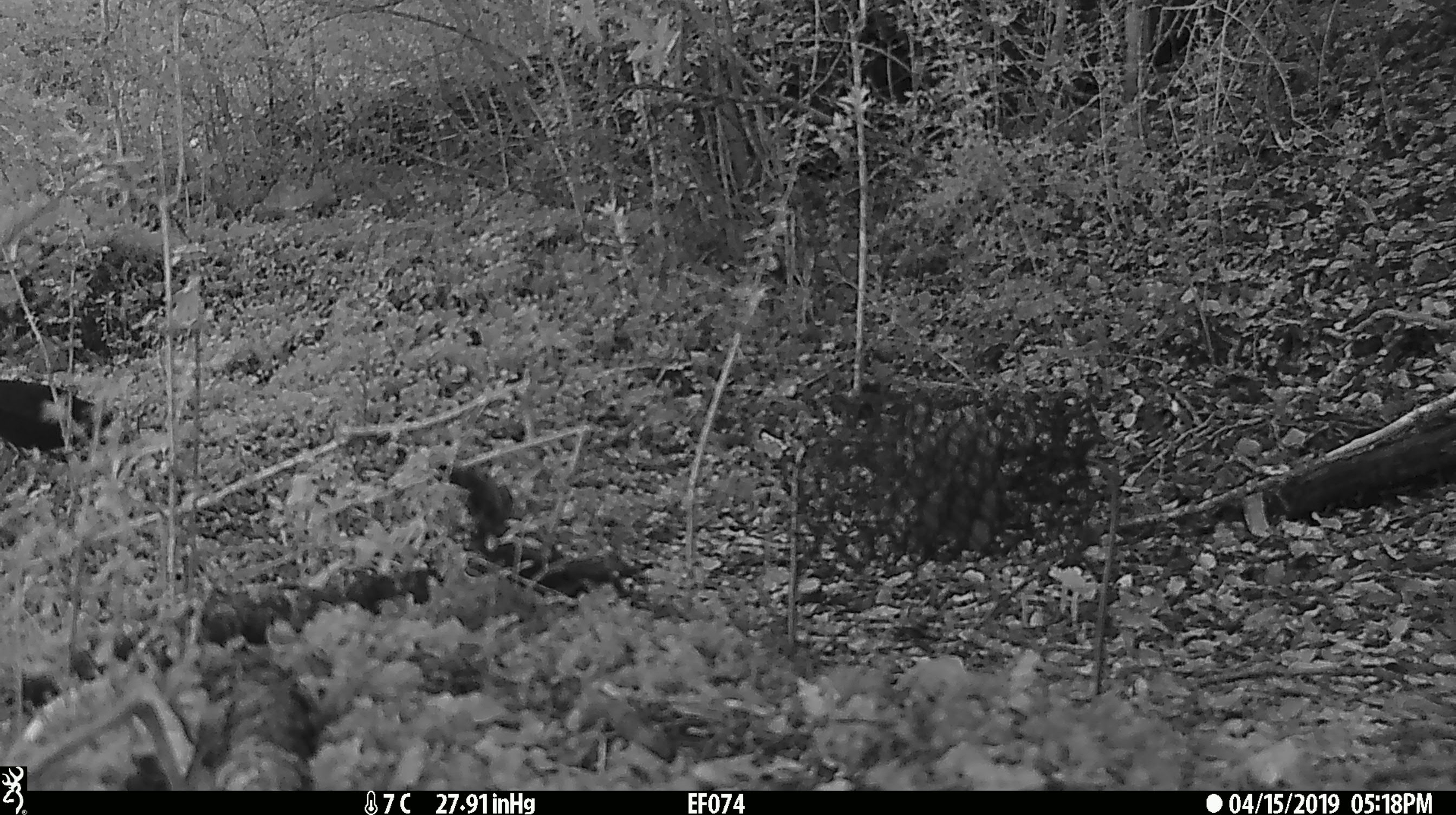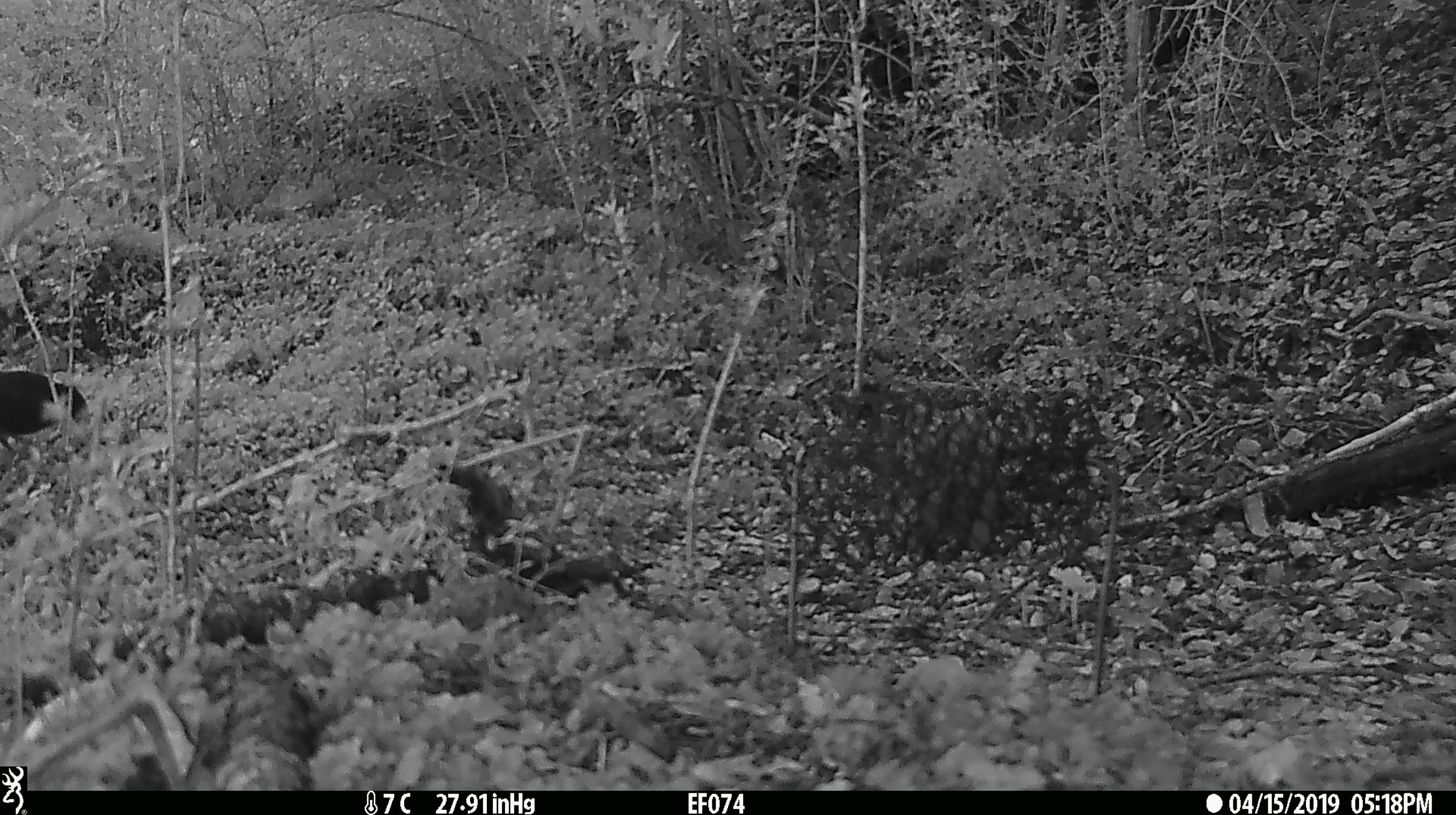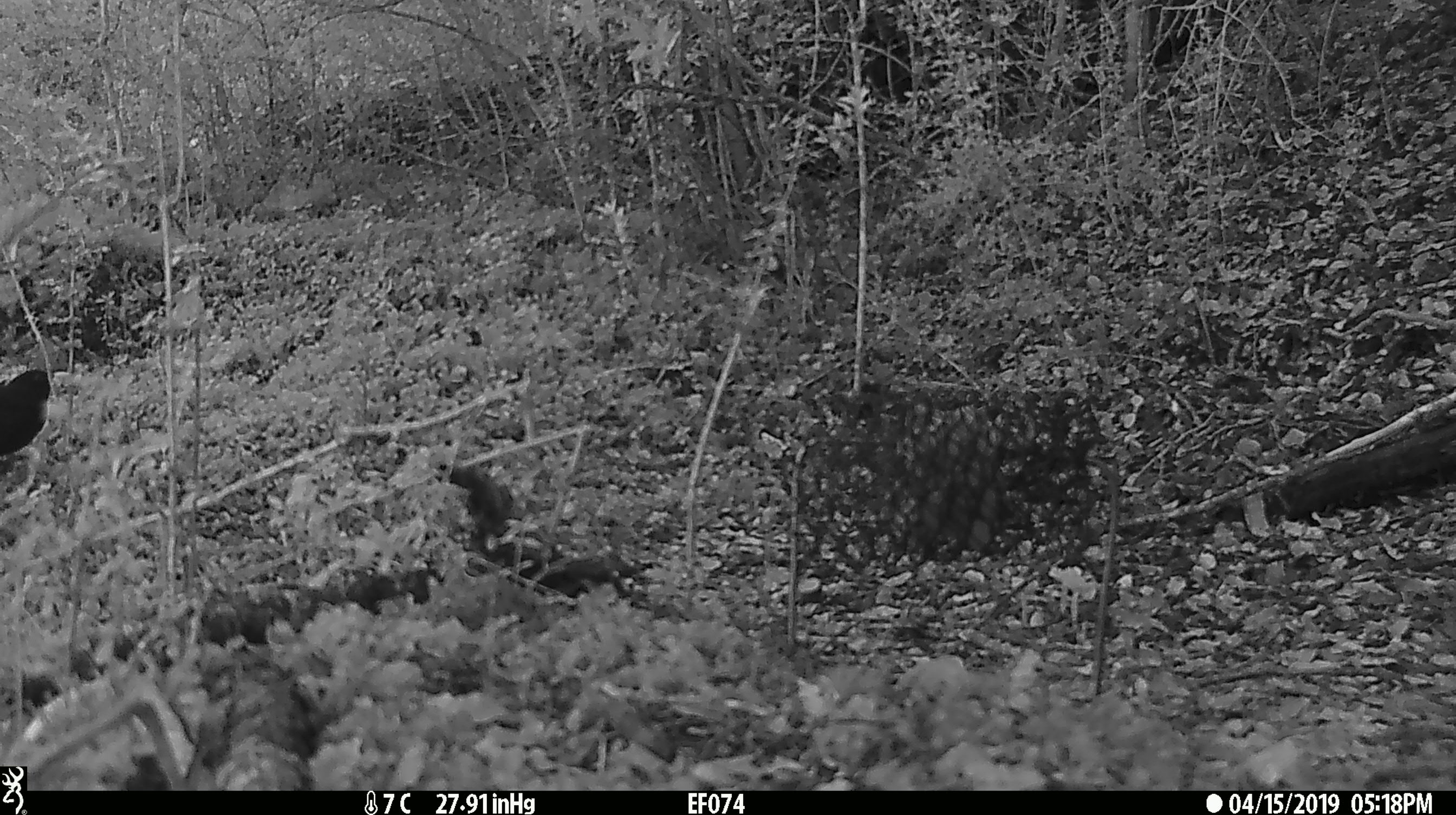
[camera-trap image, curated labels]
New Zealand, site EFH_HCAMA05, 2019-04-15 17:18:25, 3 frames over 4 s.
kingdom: Animalia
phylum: Chordata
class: Aves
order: Passeriformes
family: Turdidae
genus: Turdus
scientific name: Turdus merula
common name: eurasian blackbird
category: blackbird